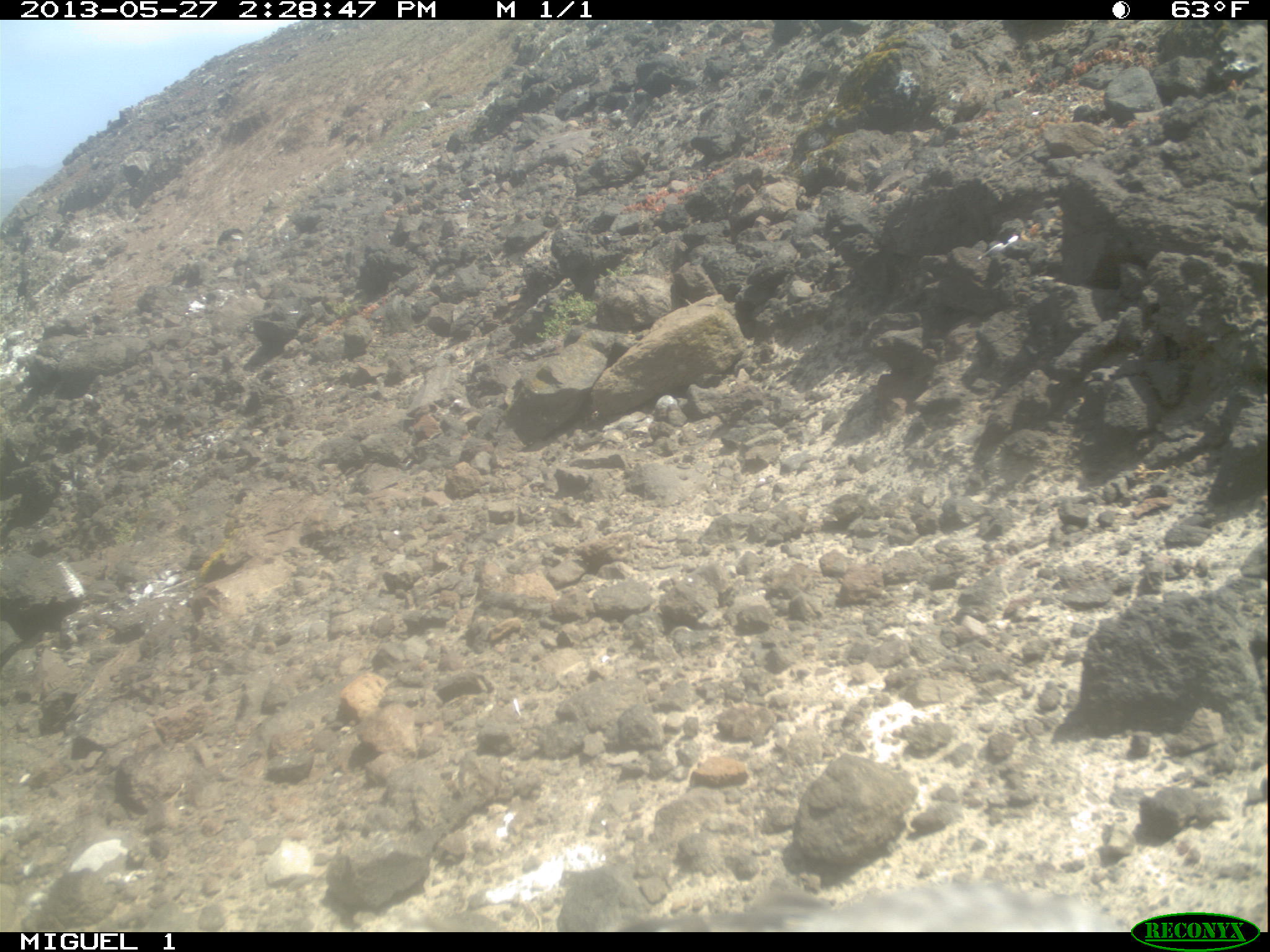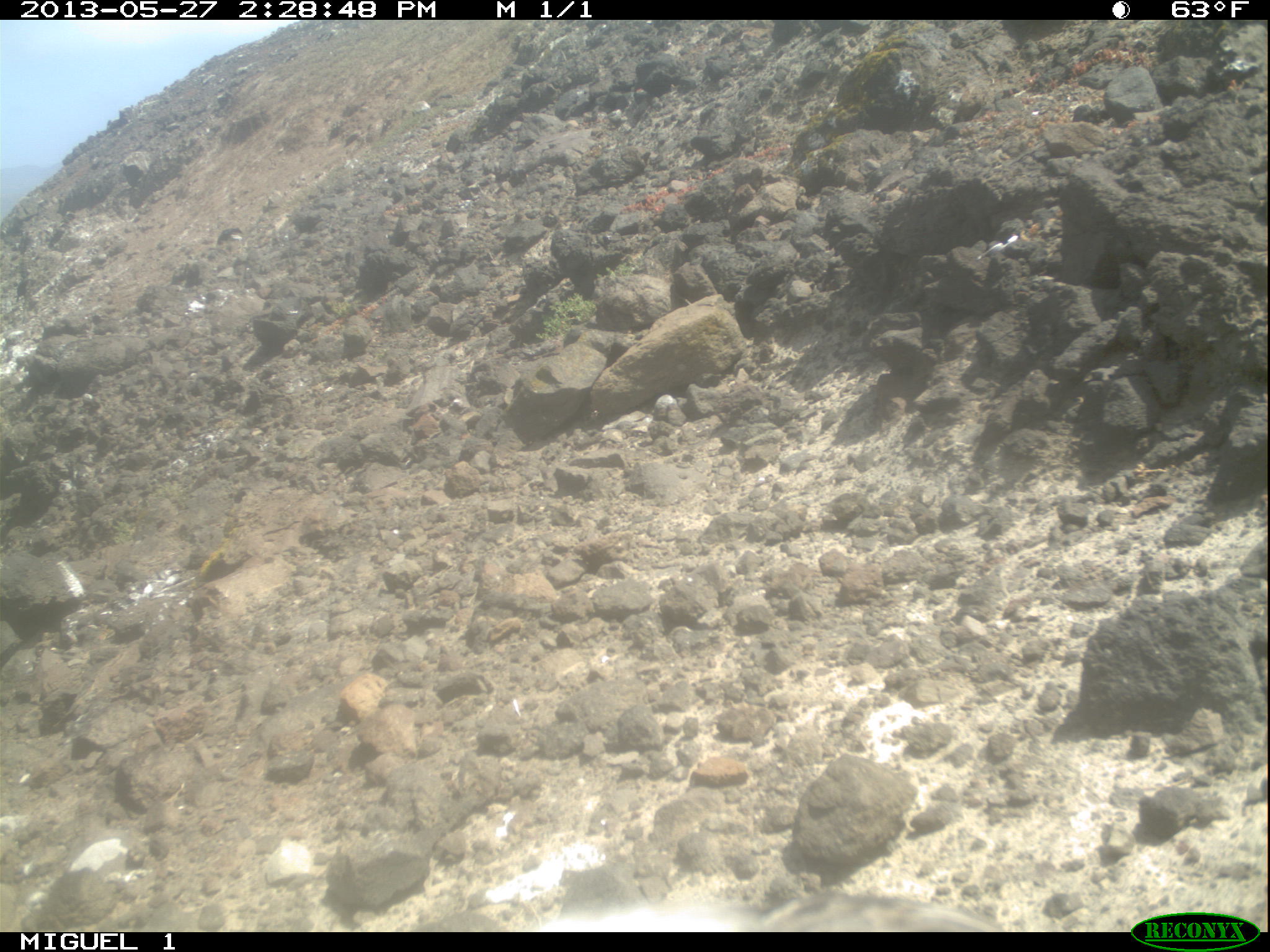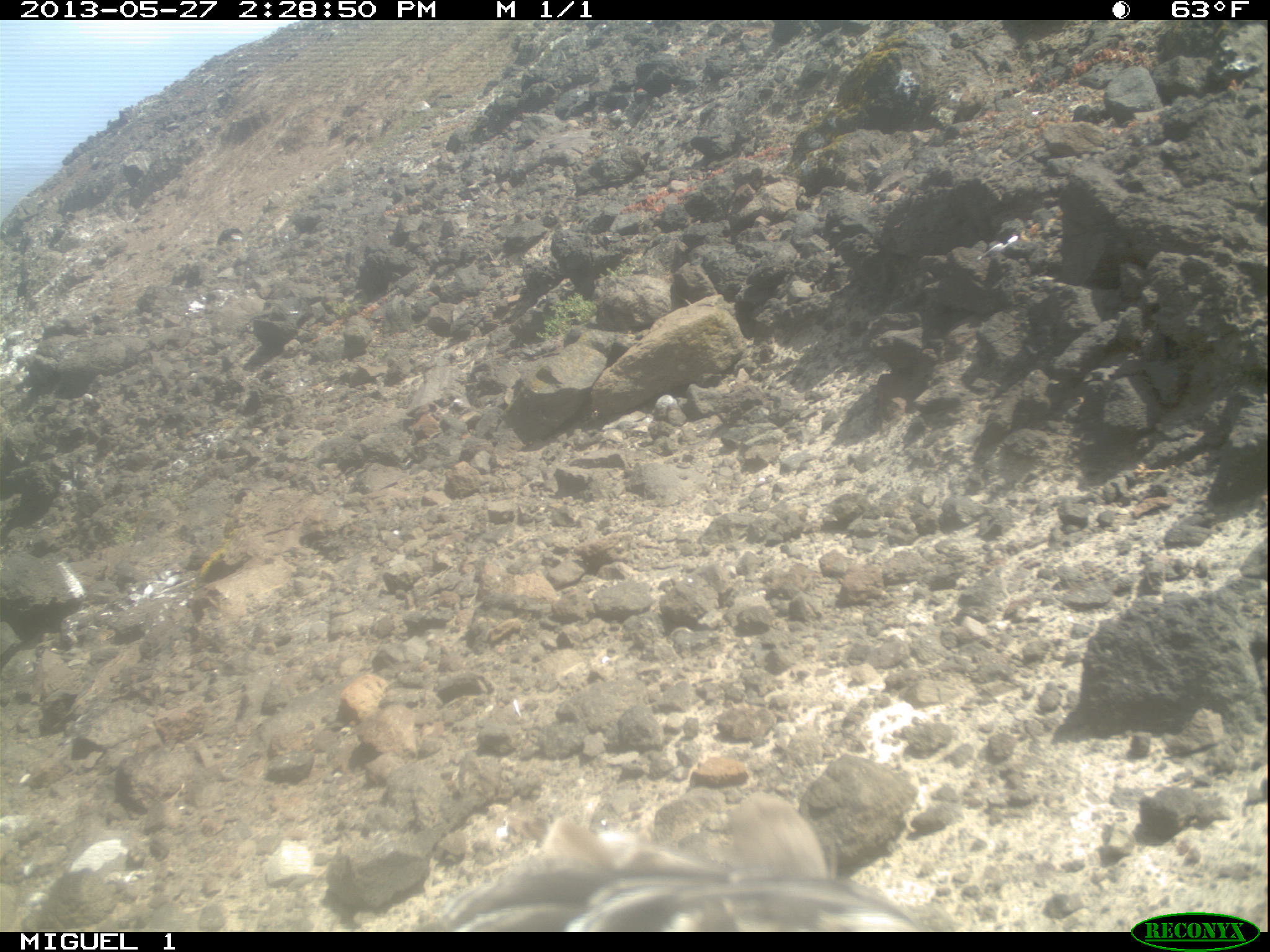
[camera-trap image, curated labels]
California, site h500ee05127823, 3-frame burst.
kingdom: Animalia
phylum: Chordata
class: Aves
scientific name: Aves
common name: bird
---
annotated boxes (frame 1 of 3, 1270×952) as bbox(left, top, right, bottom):
bird: bbox(977, 227, 1021, 260); bbox(16, 280, 27, 302)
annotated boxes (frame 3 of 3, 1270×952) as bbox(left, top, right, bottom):
bird: bbox(427, 816, 925, 932)